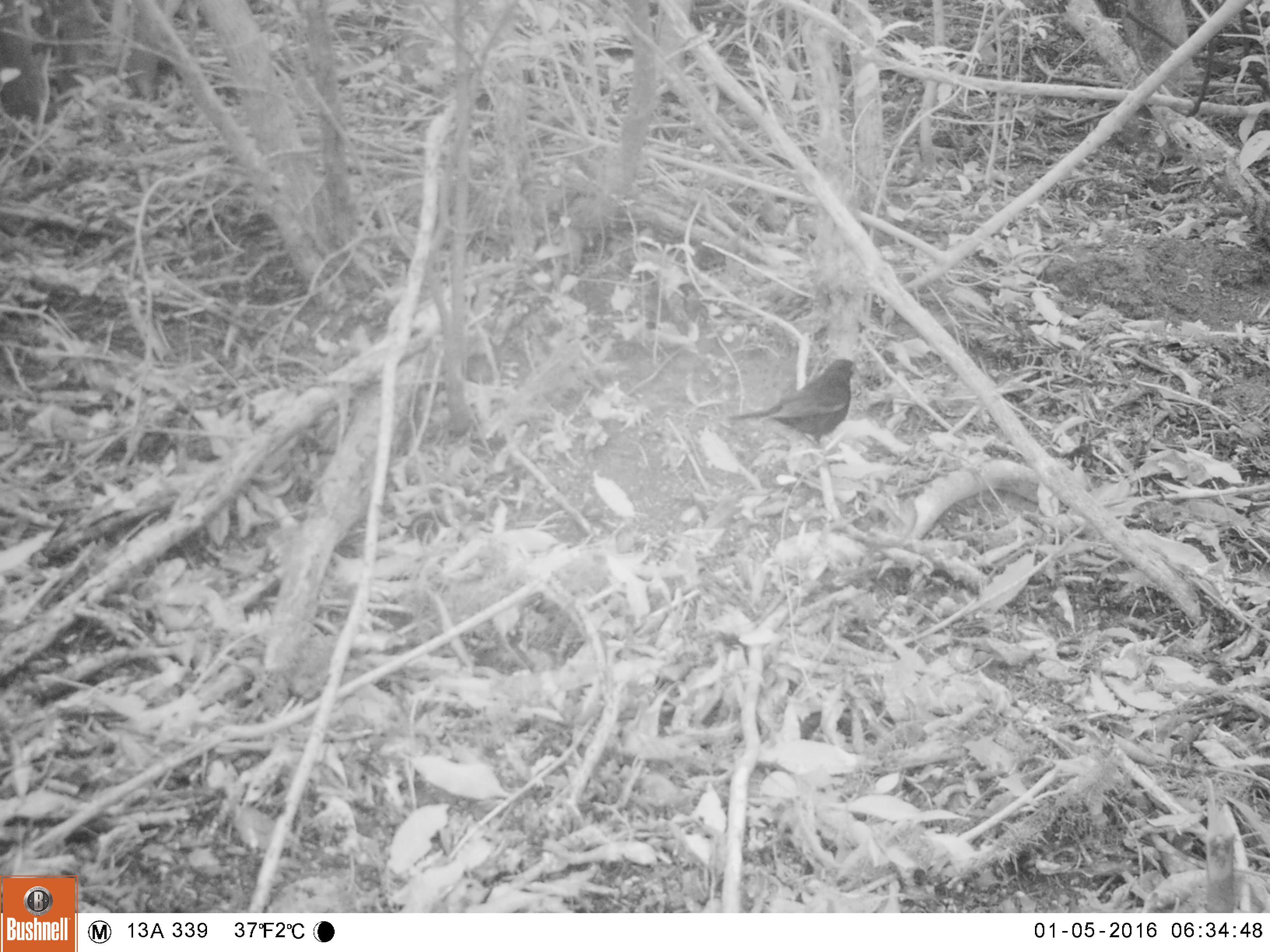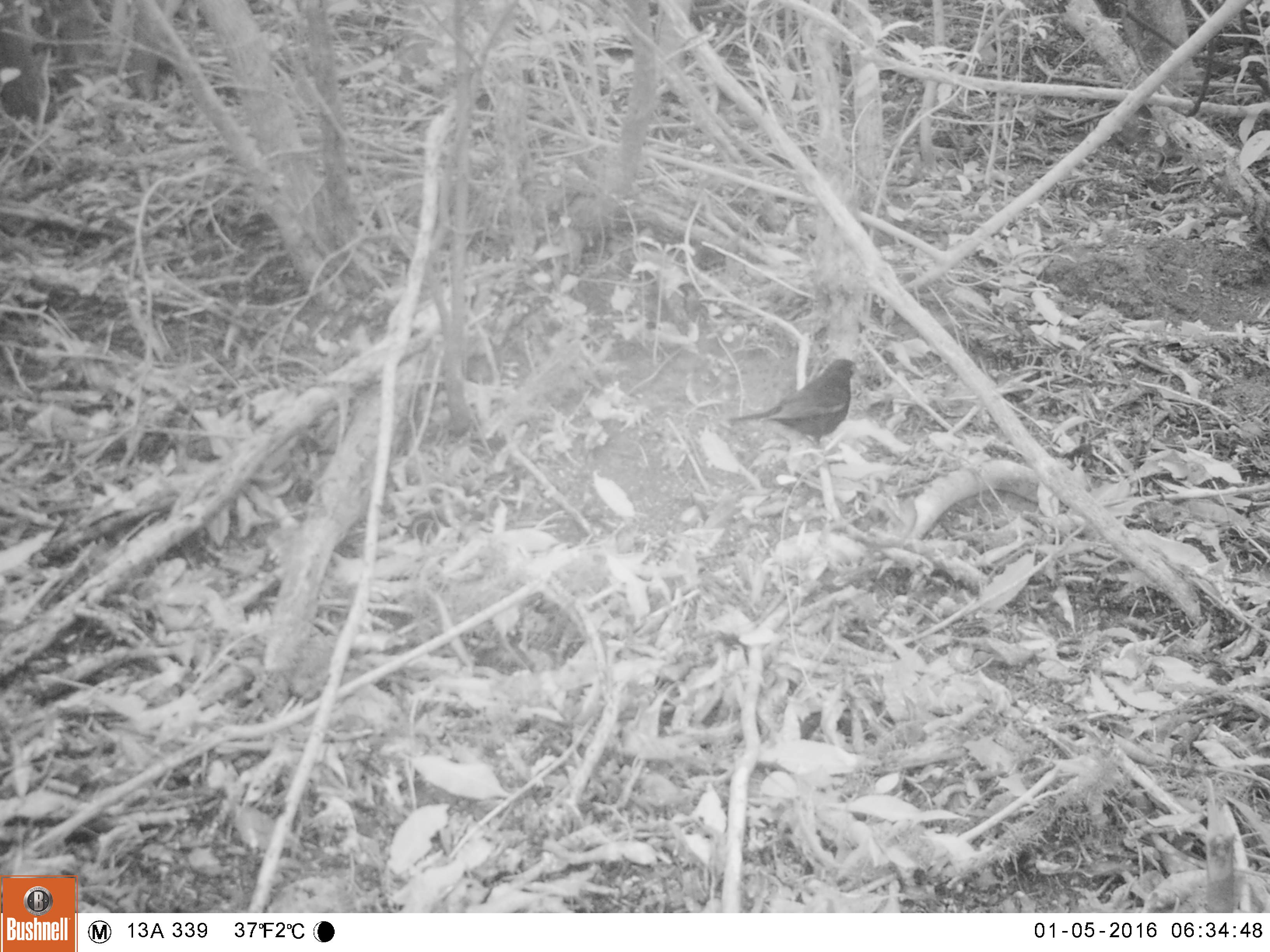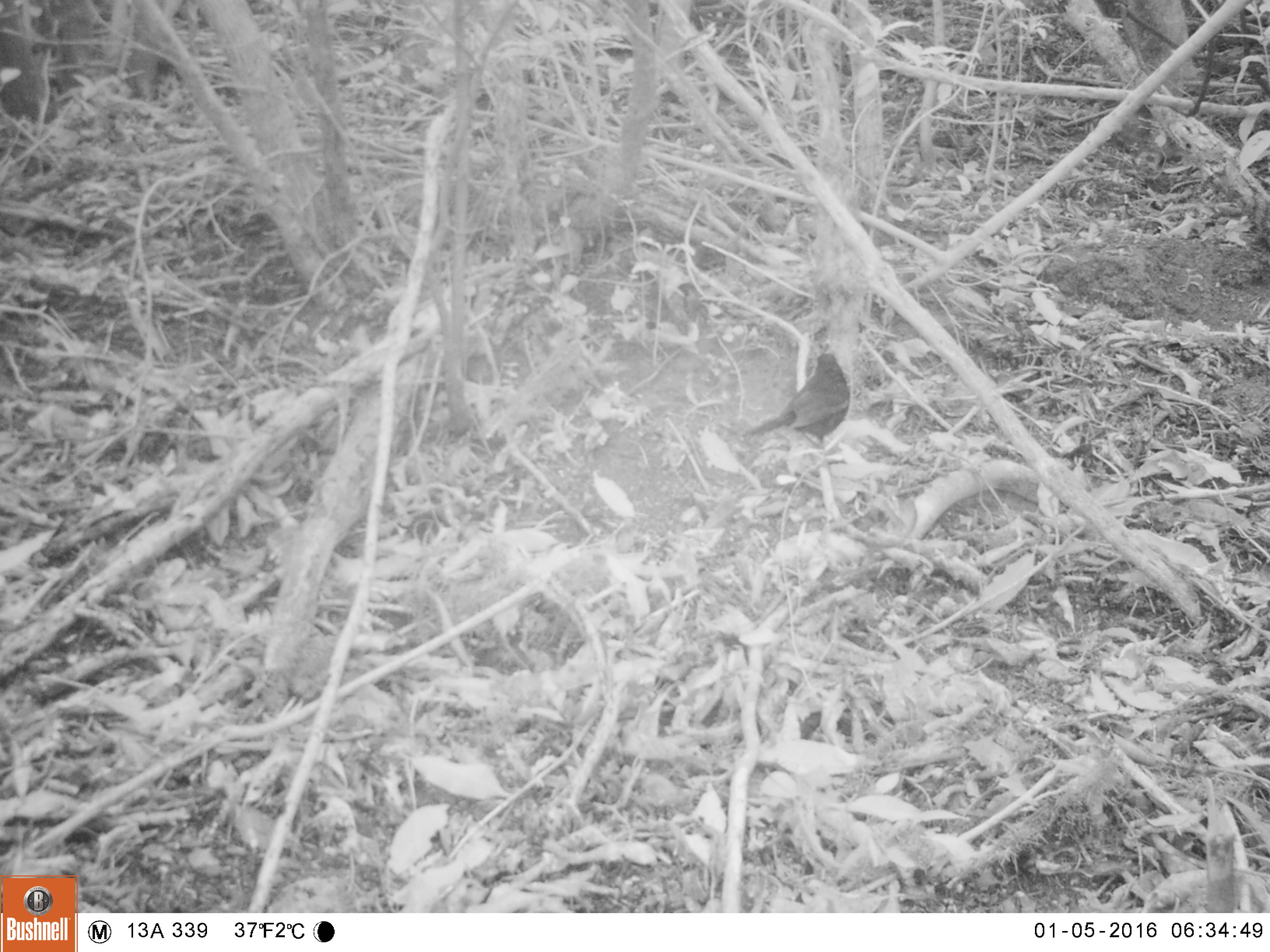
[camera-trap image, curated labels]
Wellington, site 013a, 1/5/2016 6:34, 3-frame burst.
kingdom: Animalia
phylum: Chordata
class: Aves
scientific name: Aves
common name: bird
Bird (Aves).